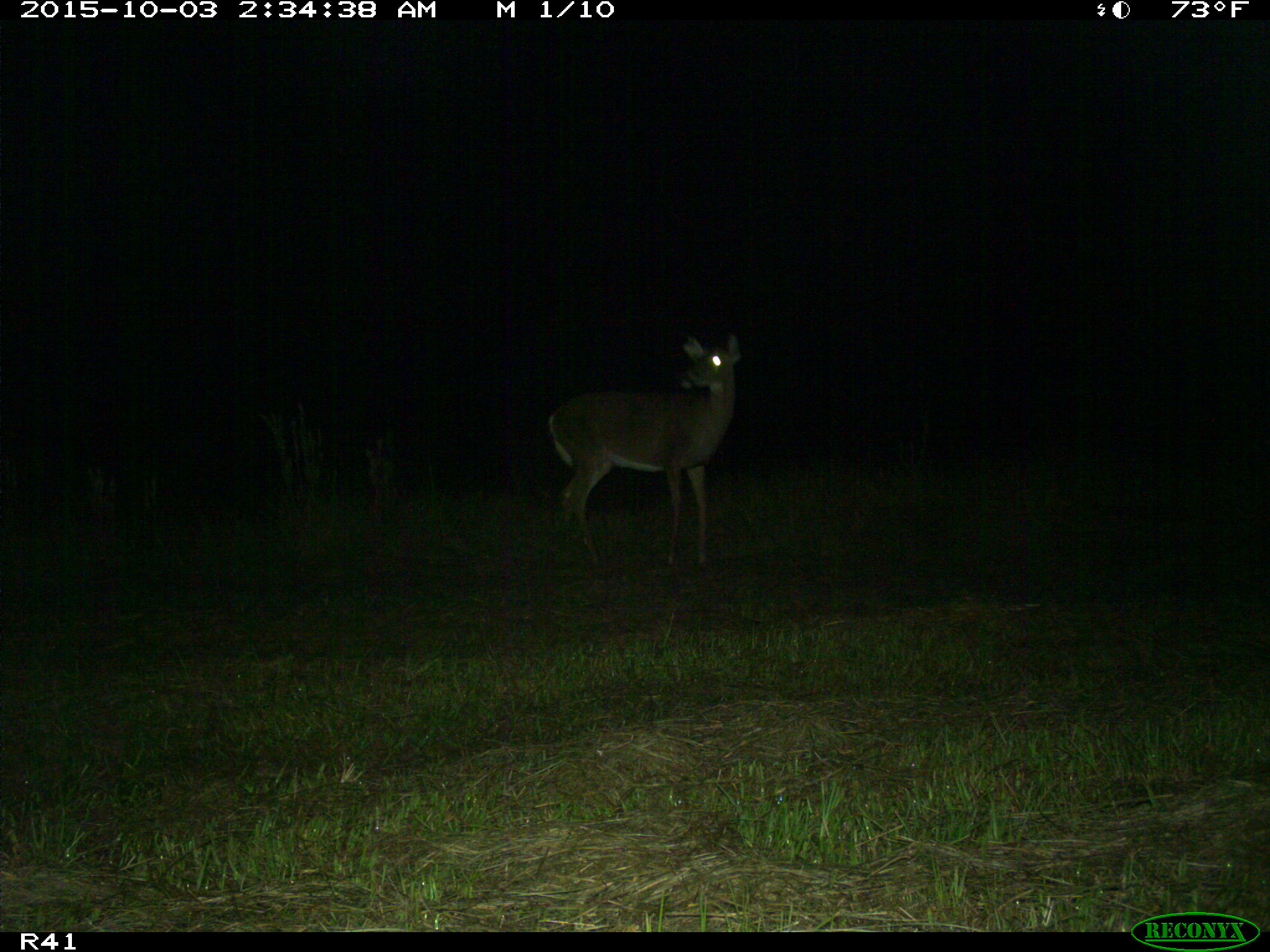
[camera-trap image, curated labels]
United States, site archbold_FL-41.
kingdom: Animalia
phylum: Chordata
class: Mammalia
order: Artiodactyla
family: Cervidae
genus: Odocoileus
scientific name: Odocoileus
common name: deer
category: unidentified deer